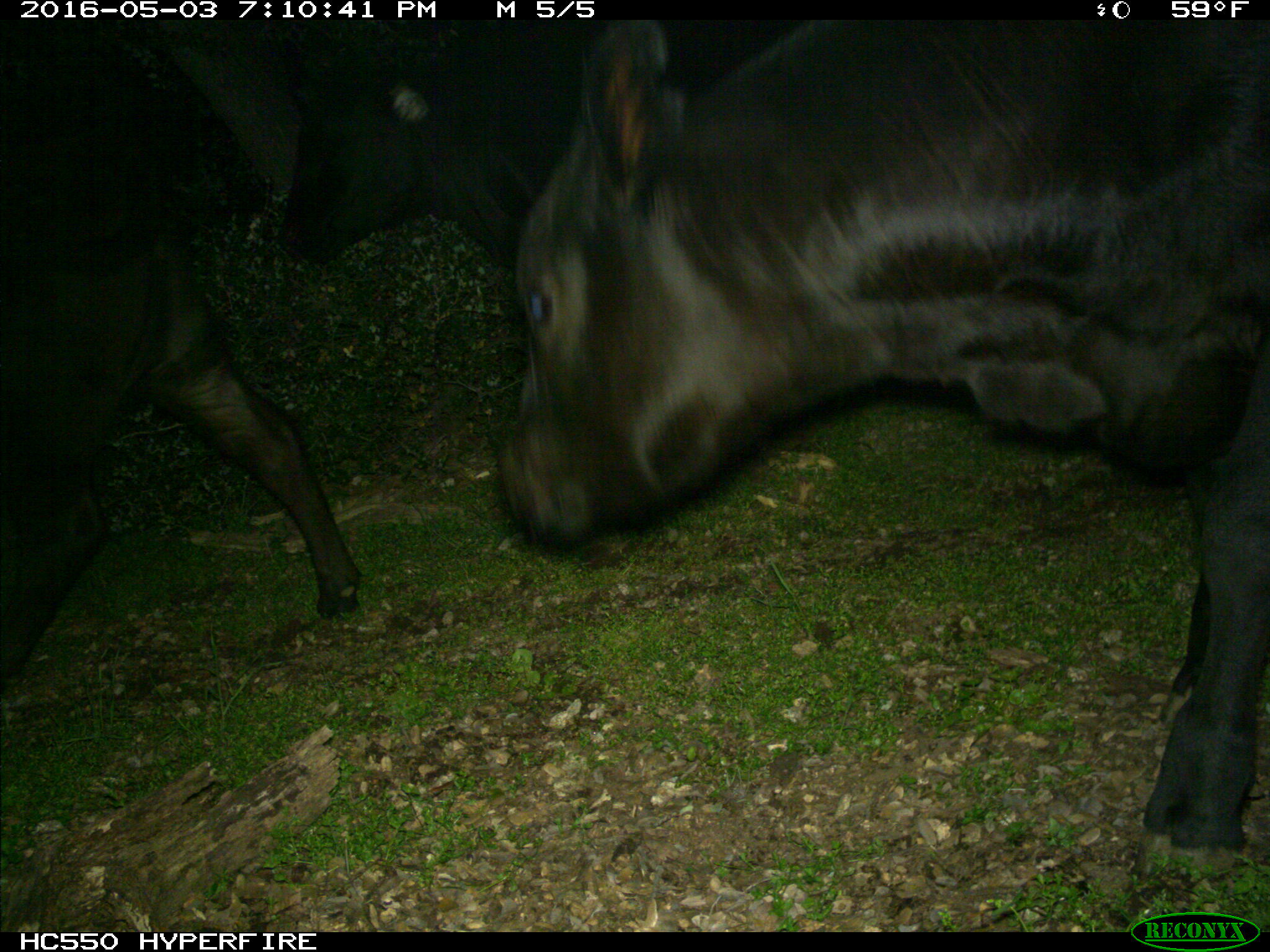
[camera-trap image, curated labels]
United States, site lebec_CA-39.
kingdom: Animalia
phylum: Chordata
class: Mammalia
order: Artiodactyla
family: Bovidae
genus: Bos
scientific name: Bos taurus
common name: domestic cow